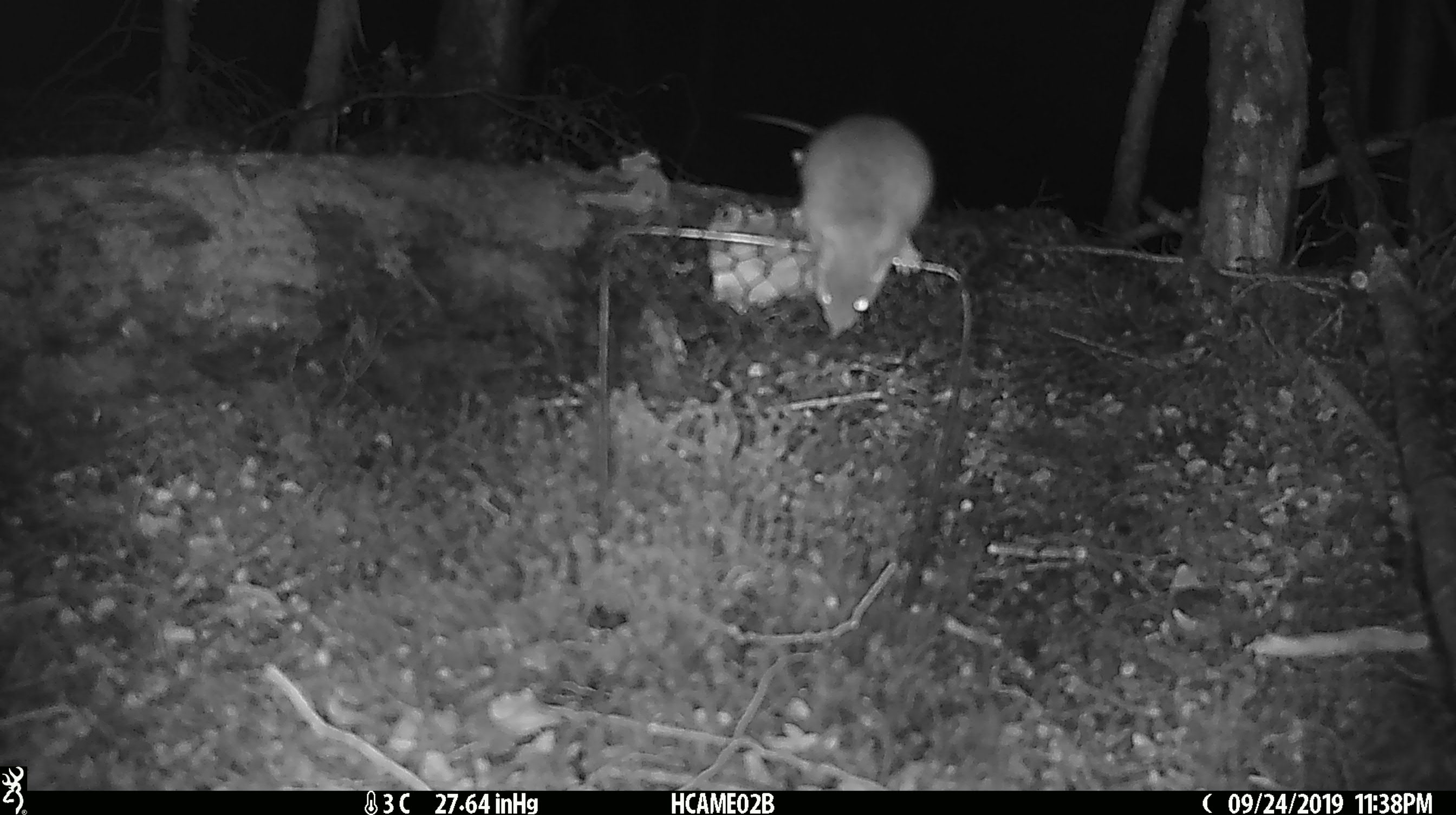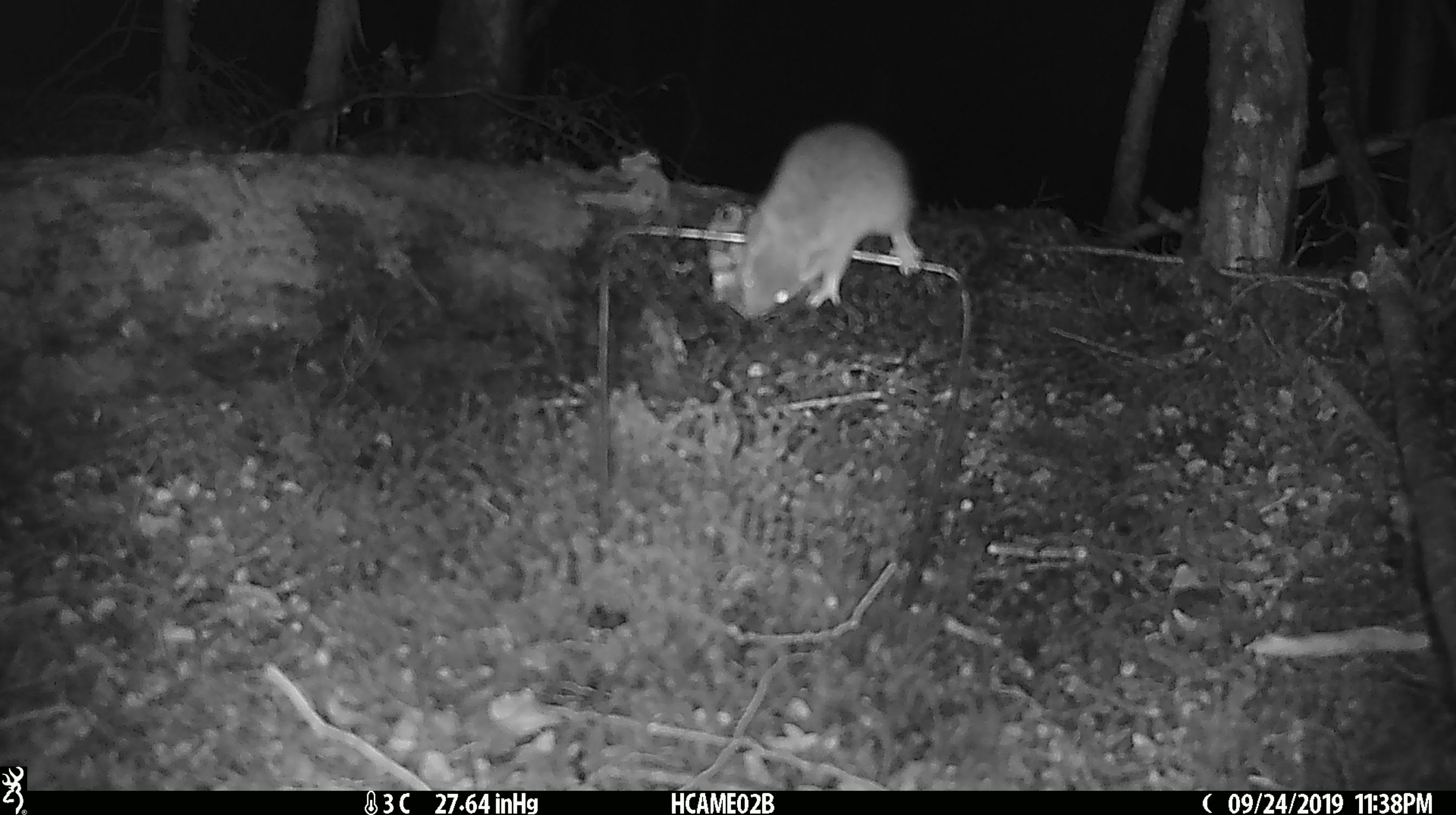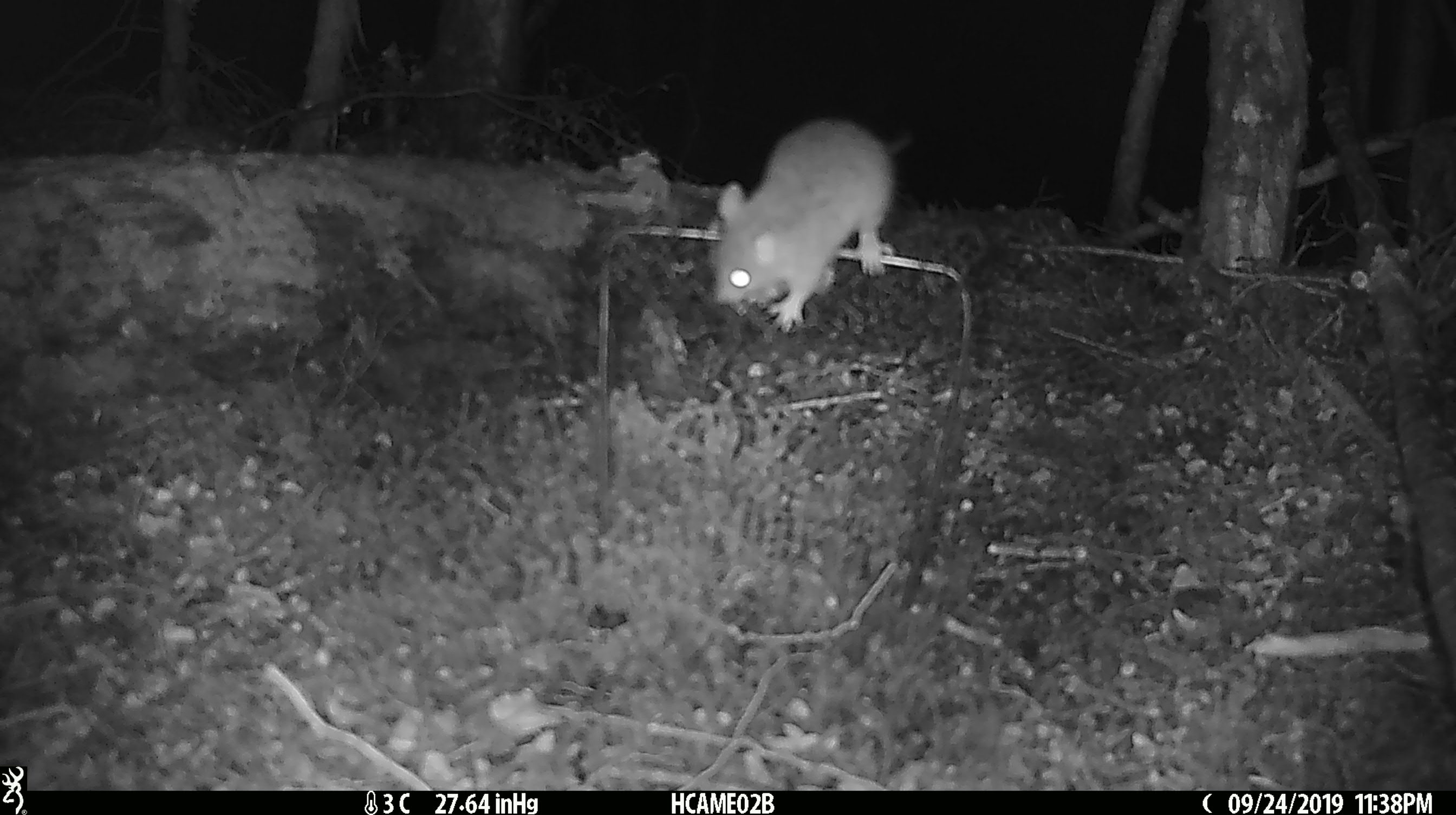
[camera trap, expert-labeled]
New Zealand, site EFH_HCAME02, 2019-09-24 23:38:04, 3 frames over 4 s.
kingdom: Animalia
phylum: Chordata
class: Mammalia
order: Rodentia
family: Muridae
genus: Mus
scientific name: Mus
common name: mouse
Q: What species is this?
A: Mouse (Mus).